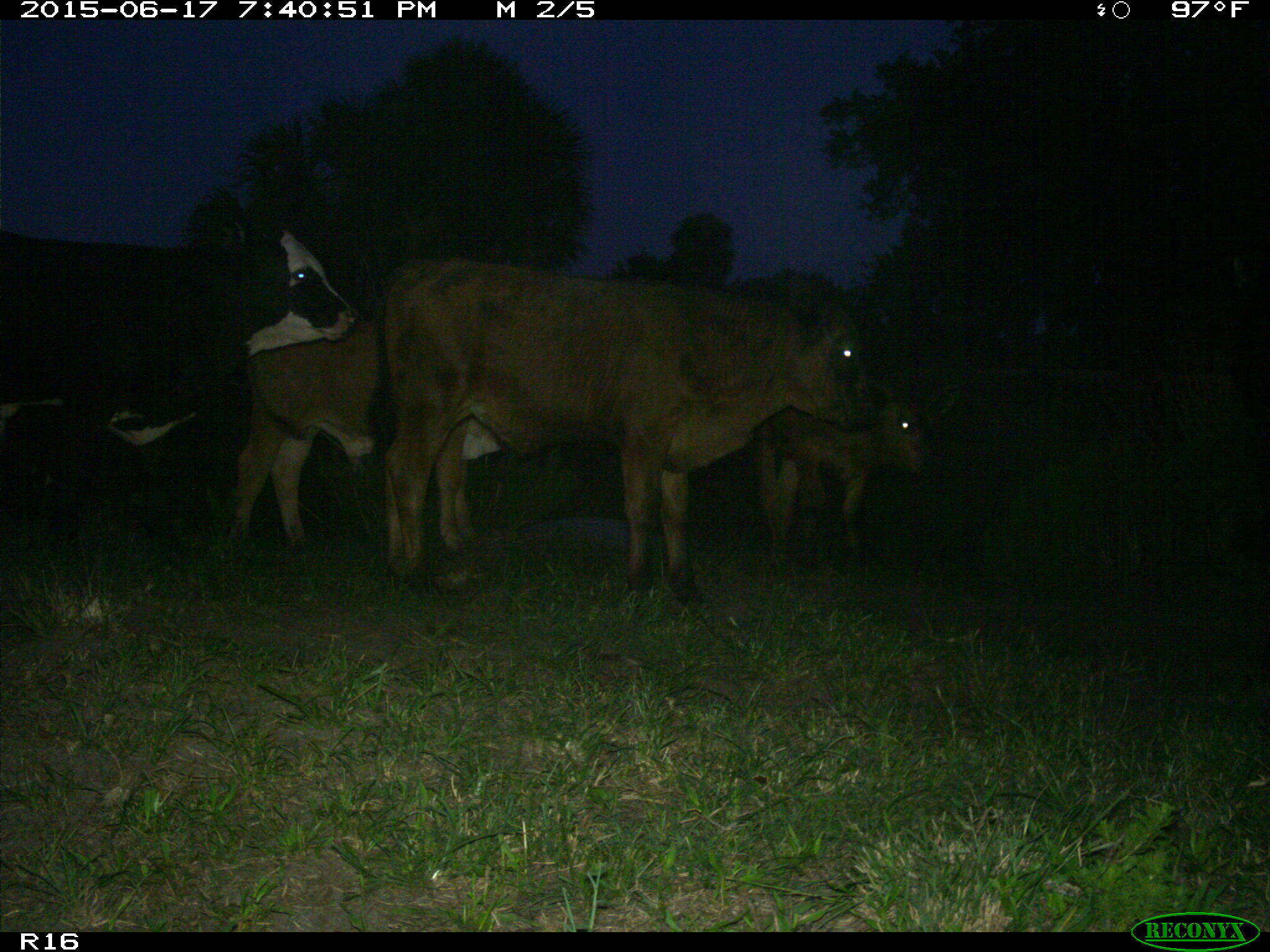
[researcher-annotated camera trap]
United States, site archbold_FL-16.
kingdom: Animalia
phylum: Chordata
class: Mammalia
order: Artiodactyla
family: Bovidae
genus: Bos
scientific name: Bos taurus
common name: domestic cow